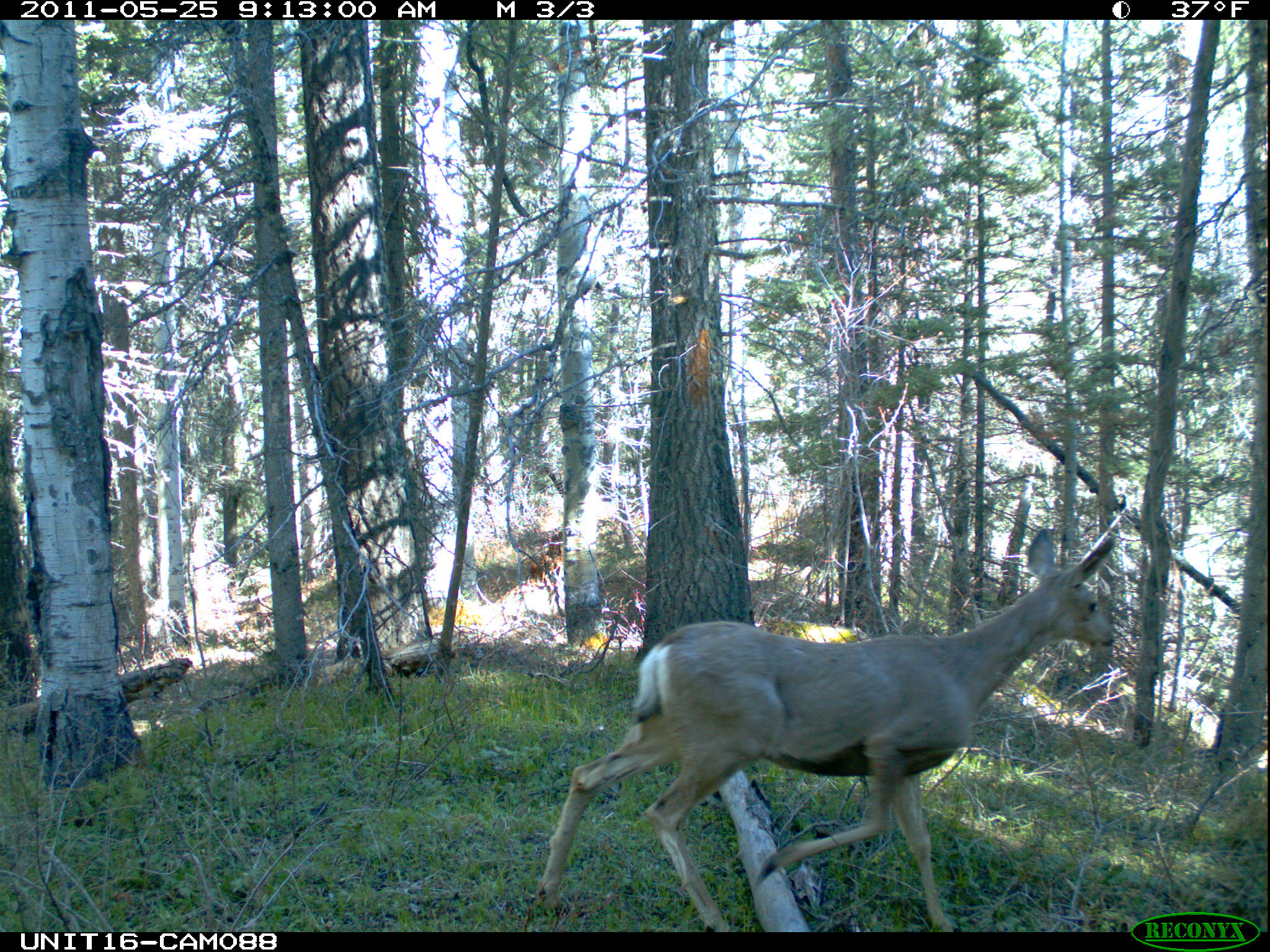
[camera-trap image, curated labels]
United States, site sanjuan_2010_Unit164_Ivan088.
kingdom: Animalia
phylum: Chordata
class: Mammalia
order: Artiodactyla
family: Cervidae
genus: Odocoileus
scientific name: Odocoileus hemionus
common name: mule deer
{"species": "Odocoileus hemionus (mule deer)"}